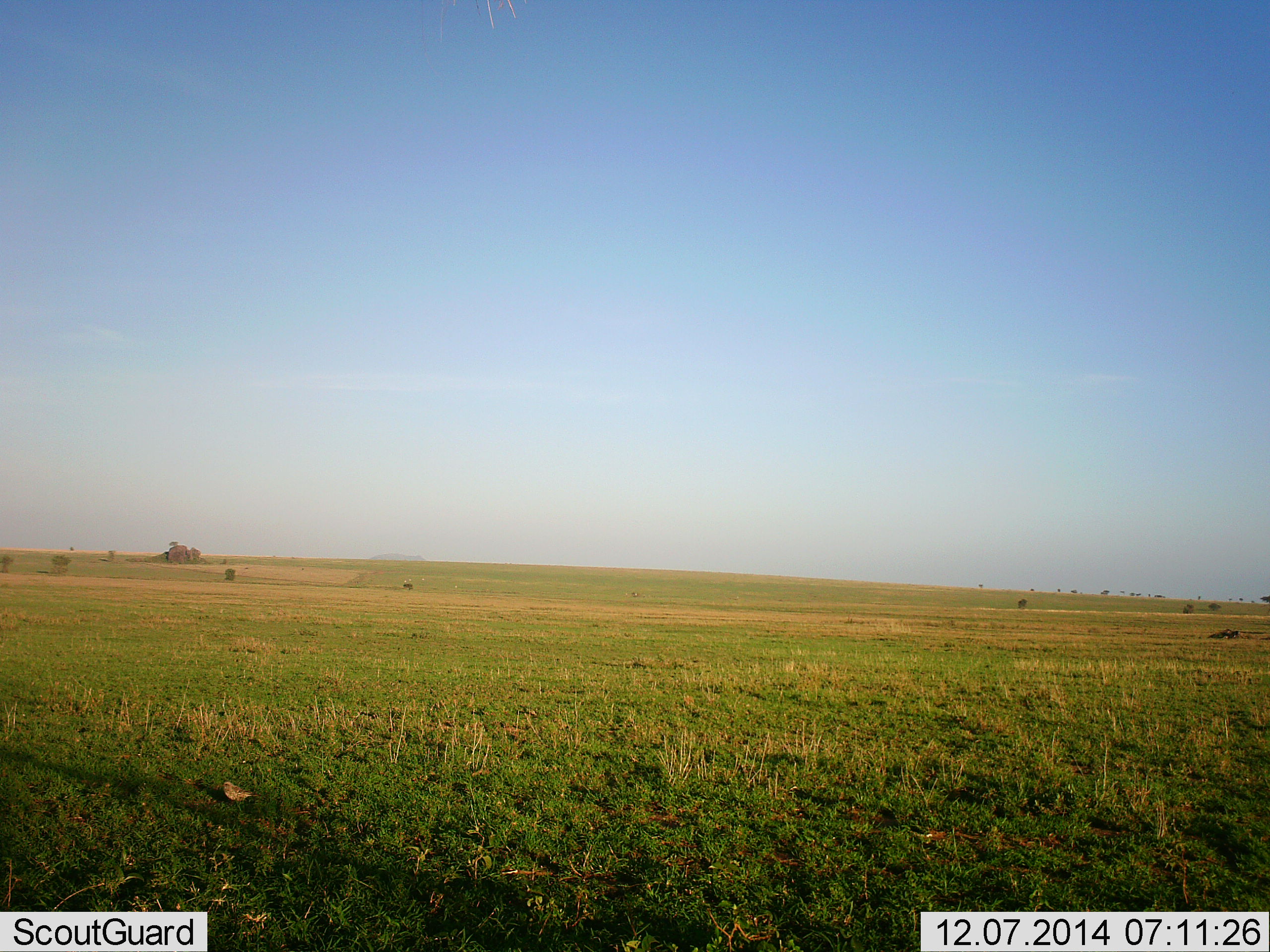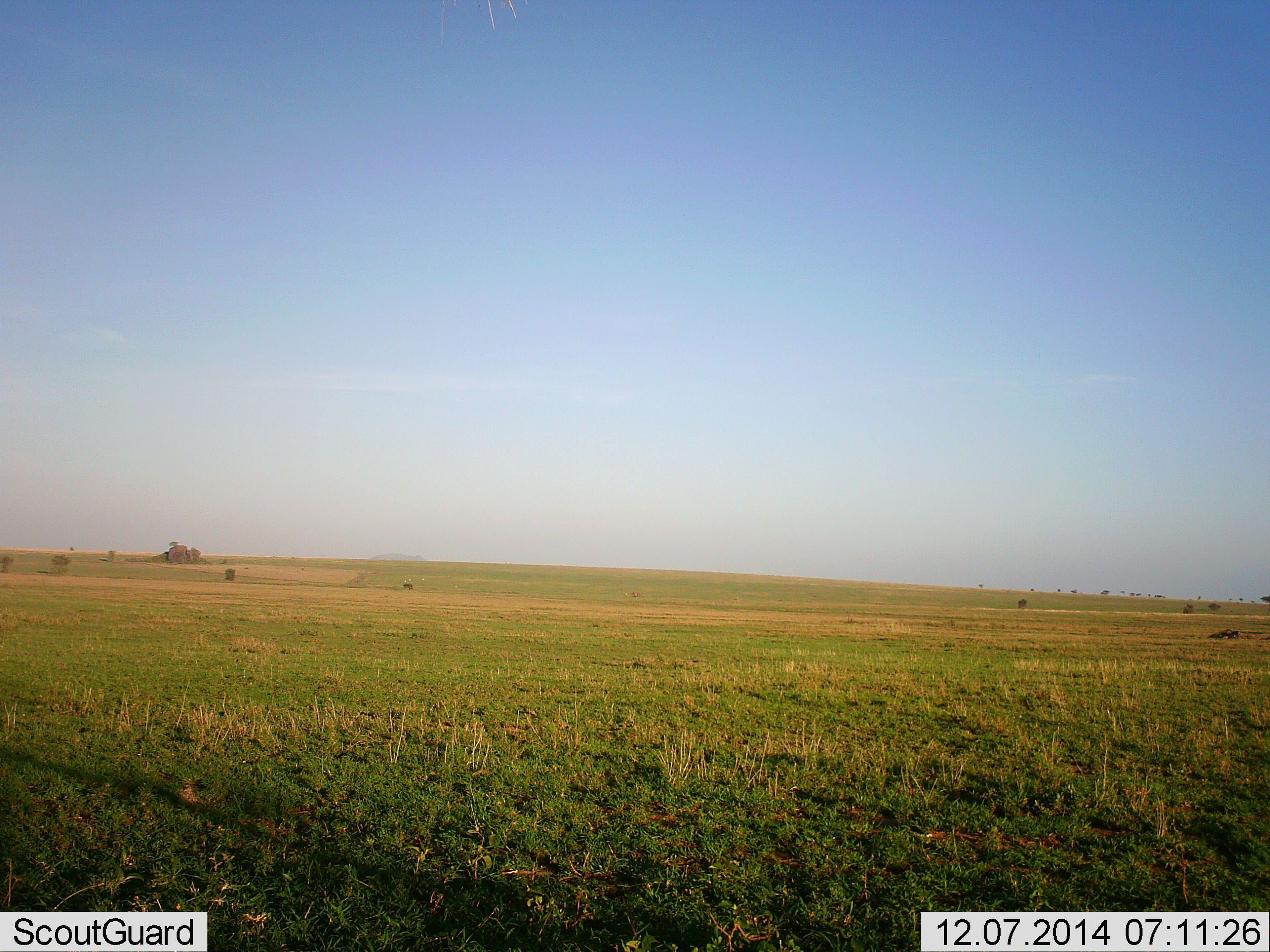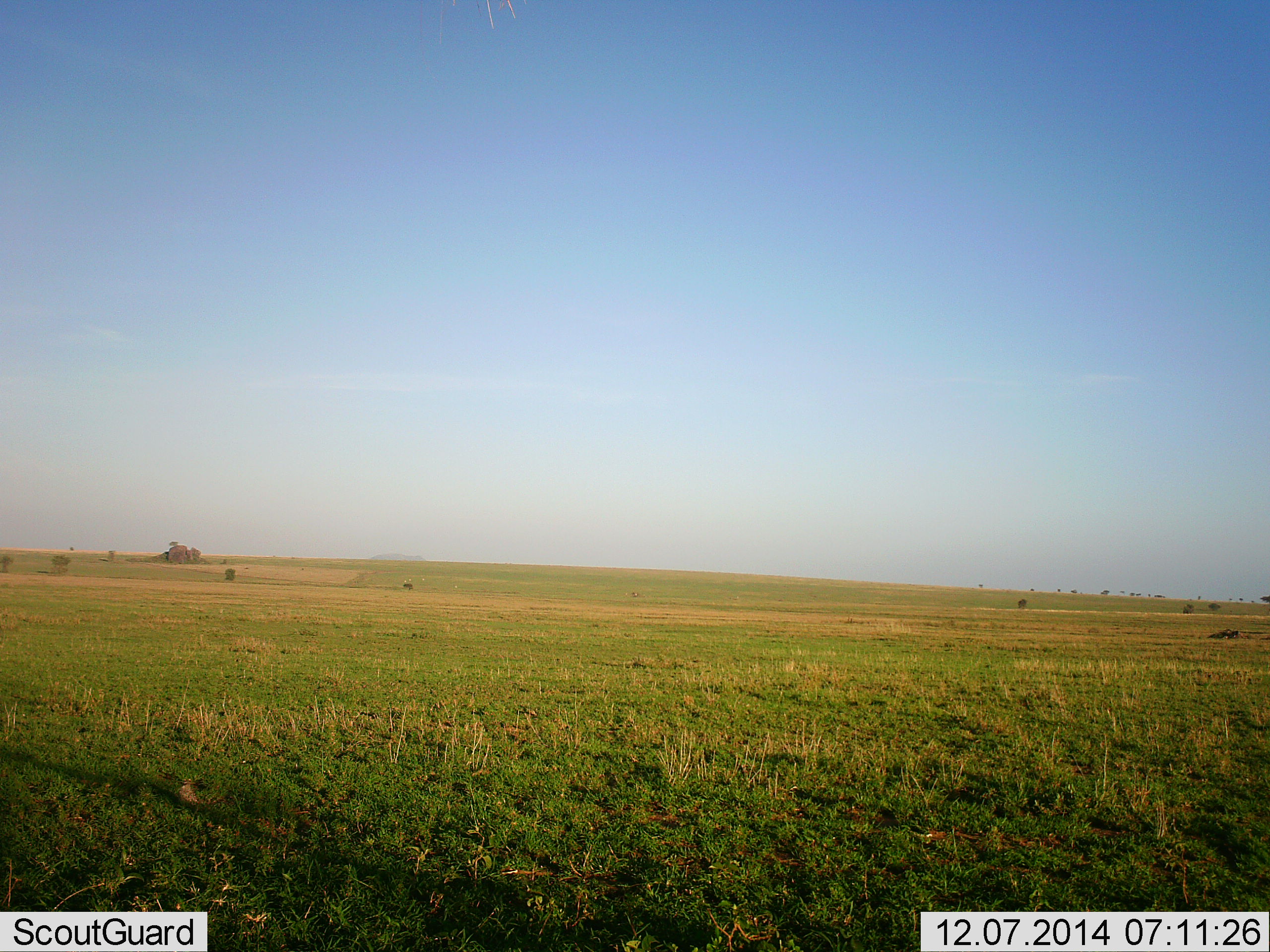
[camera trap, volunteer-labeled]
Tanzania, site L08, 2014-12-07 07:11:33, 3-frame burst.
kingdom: Animalia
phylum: Chordata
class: Aves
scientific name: Aves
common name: bird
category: otherbird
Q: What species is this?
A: Otherbird (bird) (Aves).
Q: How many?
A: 1.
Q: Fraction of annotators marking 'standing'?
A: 20%.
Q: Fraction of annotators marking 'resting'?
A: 0%.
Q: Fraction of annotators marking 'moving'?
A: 100%.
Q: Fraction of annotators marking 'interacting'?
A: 0%.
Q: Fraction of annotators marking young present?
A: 0%.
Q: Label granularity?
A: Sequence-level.